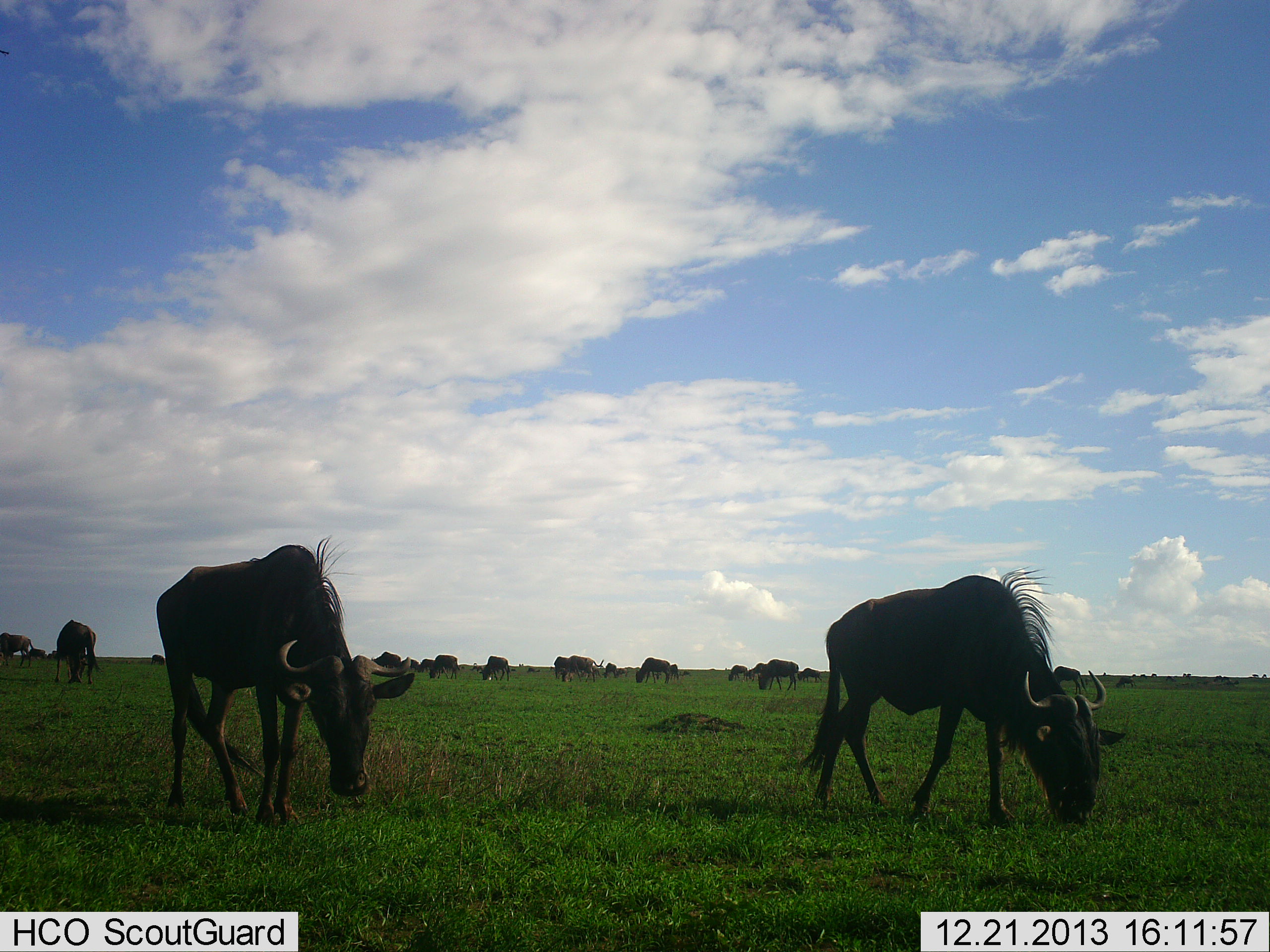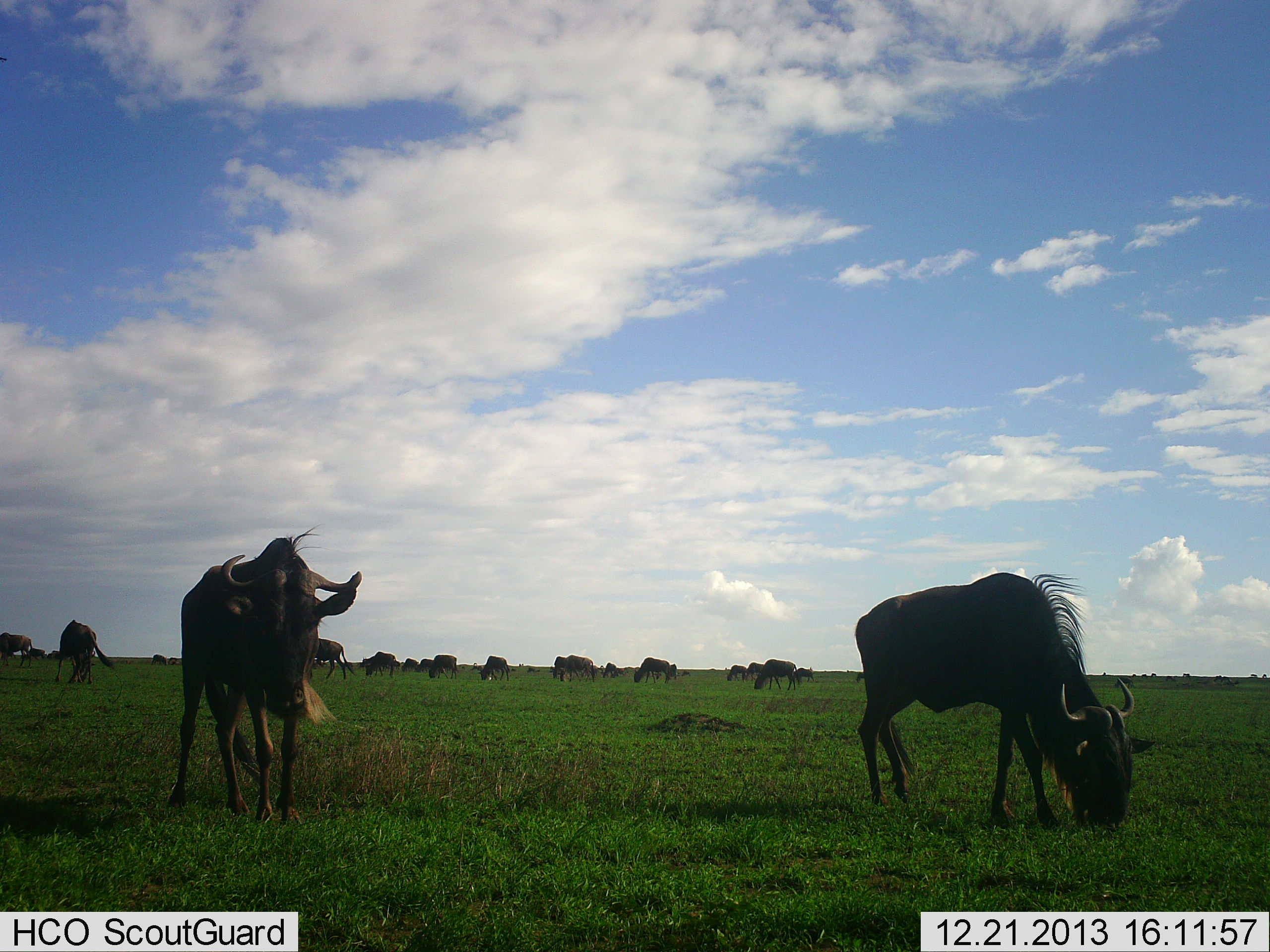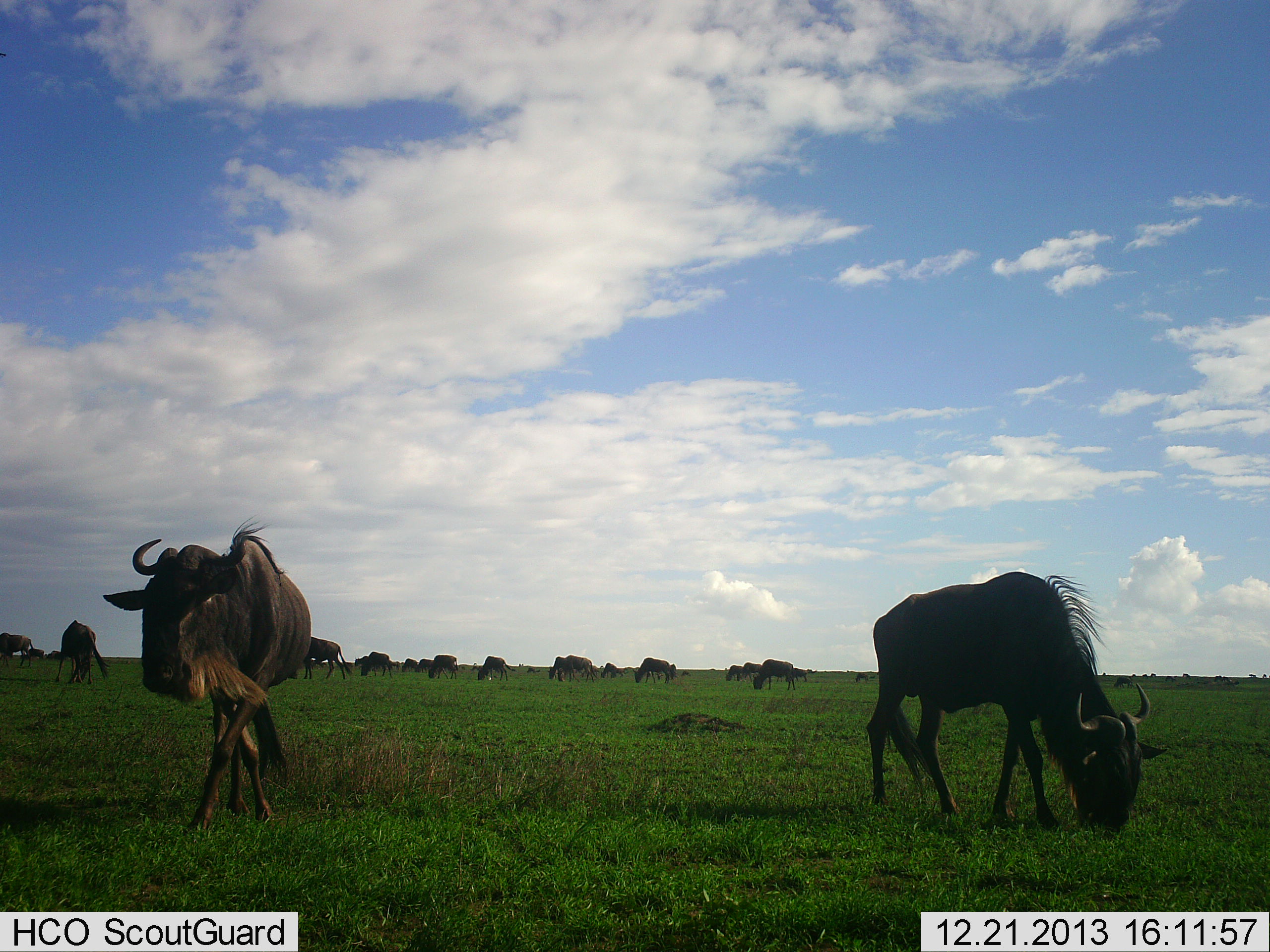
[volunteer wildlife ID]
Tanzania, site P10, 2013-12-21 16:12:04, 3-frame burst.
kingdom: Animalia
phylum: Chordata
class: Mammalia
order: Artiodactyla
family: Bovidae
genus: Connochaetes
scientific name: Connochaetes taurinus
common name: blue wildebeest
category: wildebeest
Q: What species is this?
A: Wildebeest (blue wildebeest) (Connochaetes taurinus).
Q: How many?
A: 11-50.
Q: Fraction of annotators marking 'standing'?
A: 50%.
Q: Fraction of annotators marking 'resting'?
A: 0%.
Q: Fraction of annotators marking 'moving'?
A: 60%.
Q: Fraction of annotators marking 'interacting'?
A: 0%.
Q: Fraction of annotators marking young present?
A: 0%.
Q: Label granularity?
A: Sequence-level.